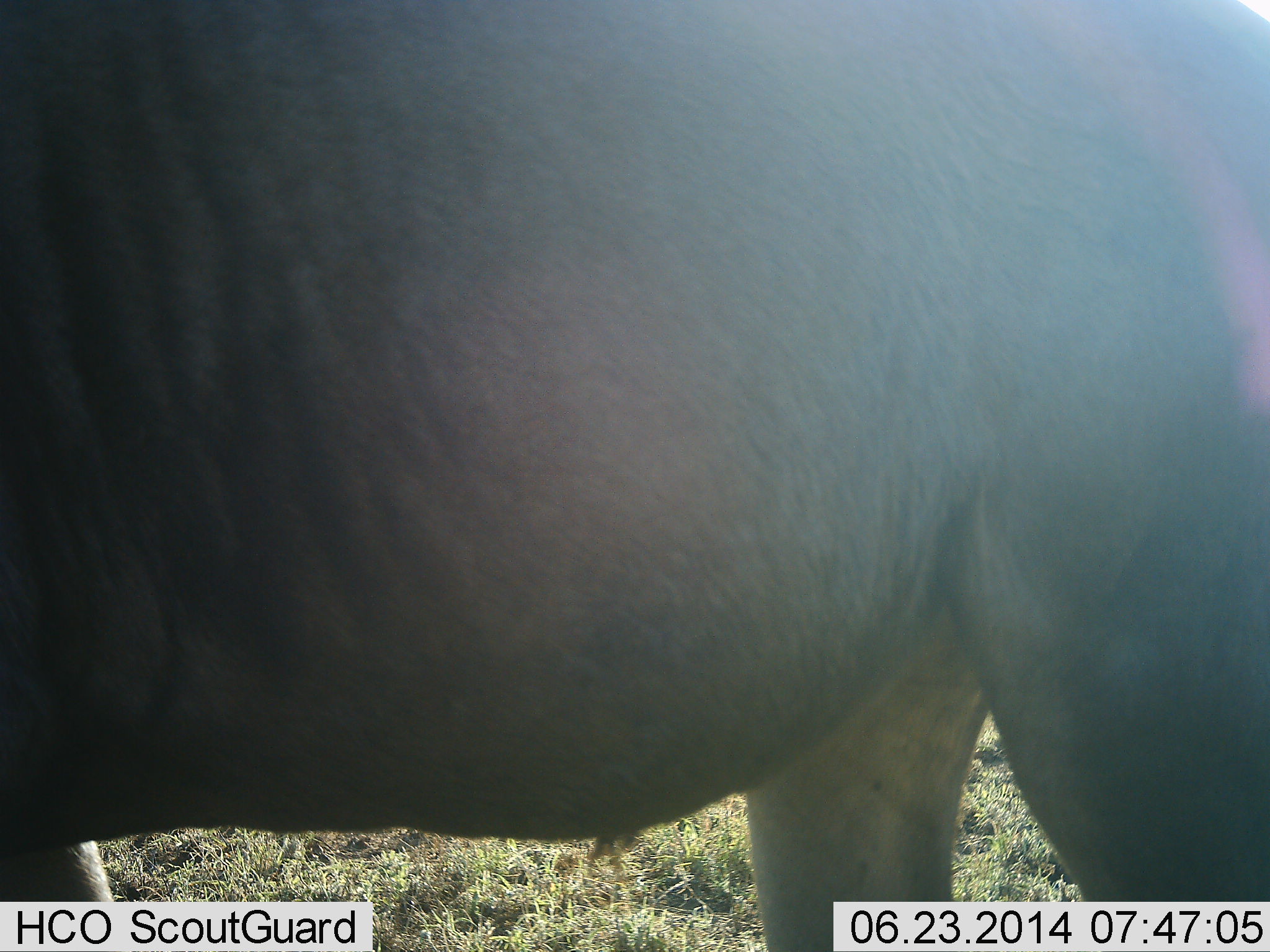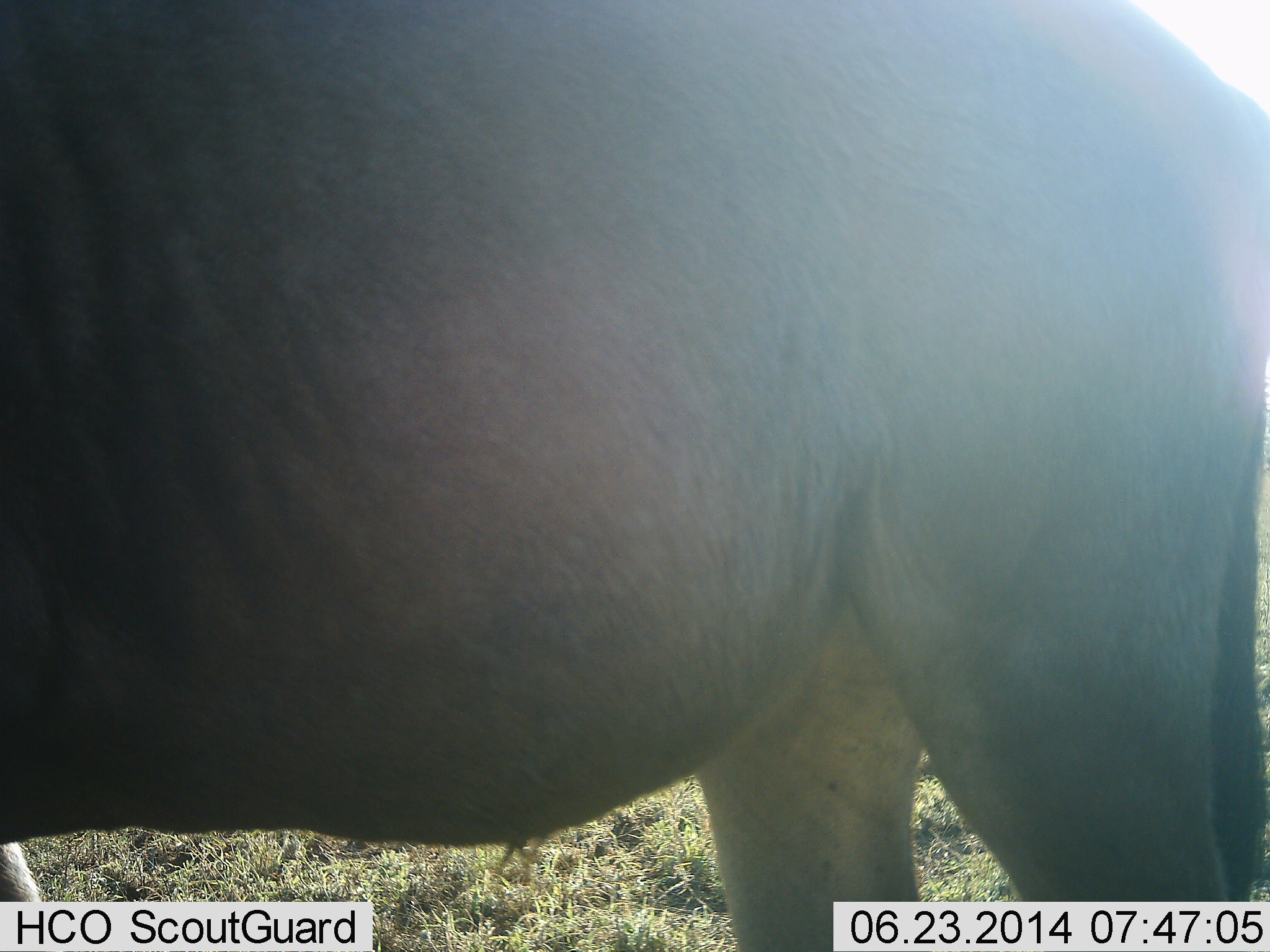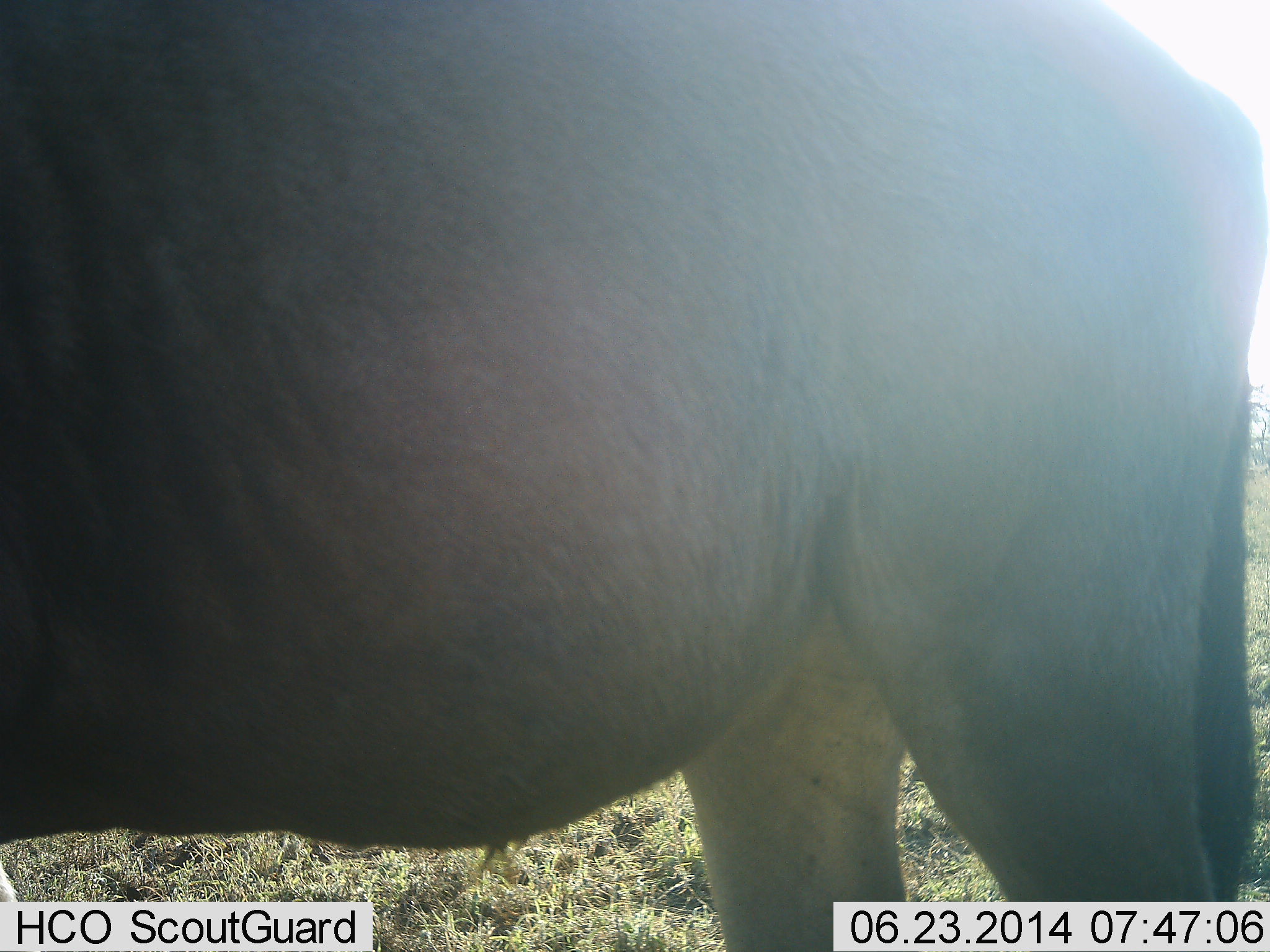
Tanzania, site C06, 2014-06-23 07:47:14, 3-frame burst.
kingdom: Animalia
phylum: Chordata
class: Mammalia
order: Artiodactyla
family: Bovidae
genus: Connochaetes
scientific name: Connochaetes taurinus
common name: blue wildebeest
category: wildebeest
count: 1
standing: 90%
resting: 0%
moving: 10%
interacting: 0%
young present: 0%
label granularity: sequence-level